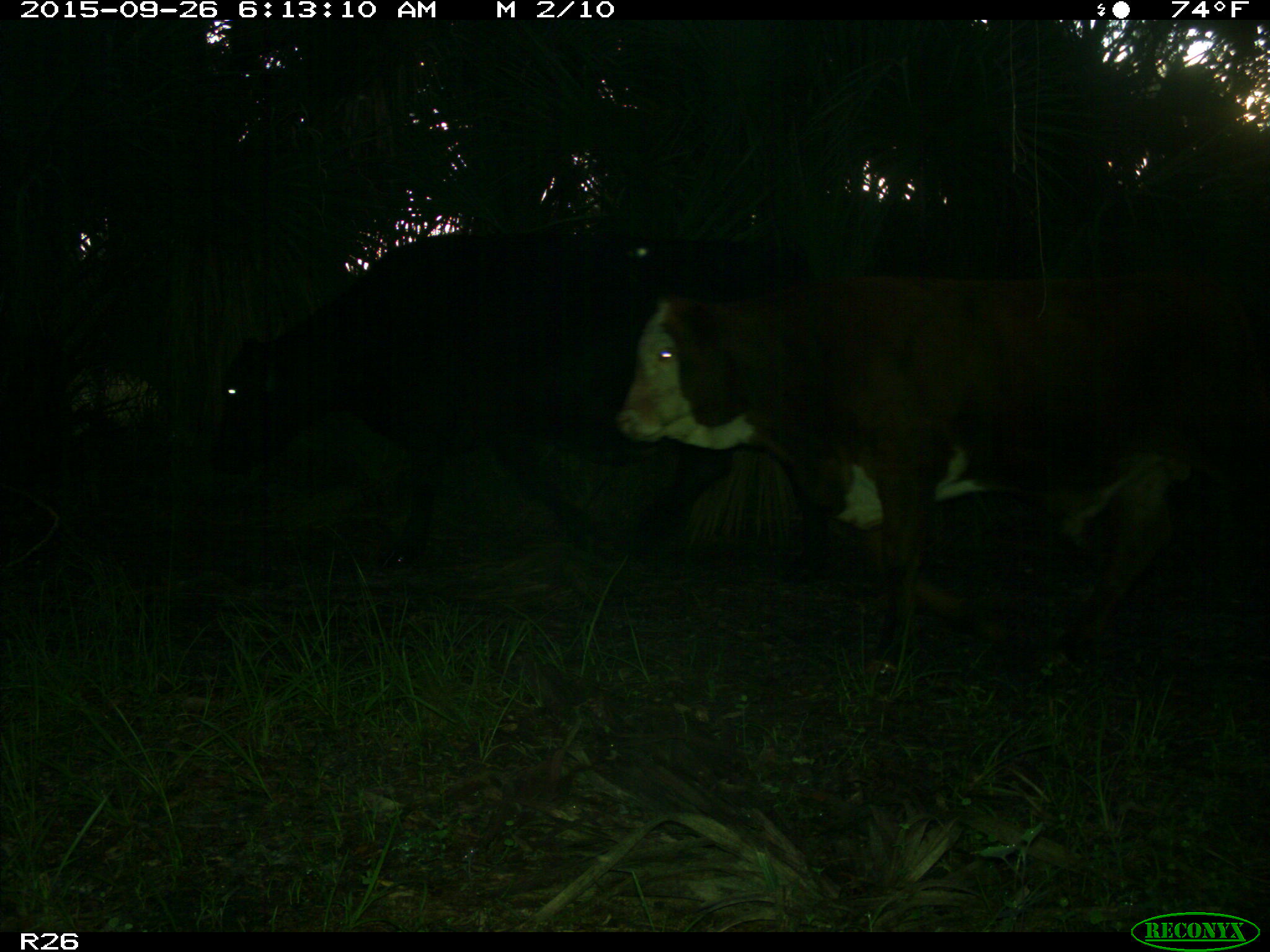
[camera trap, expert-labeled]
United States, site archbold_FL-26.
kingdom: Animalia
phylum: Chordata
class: Mammalia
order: Artiodactyla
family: Bovidae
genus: Bos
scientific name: Bos taurus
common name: domestic cow